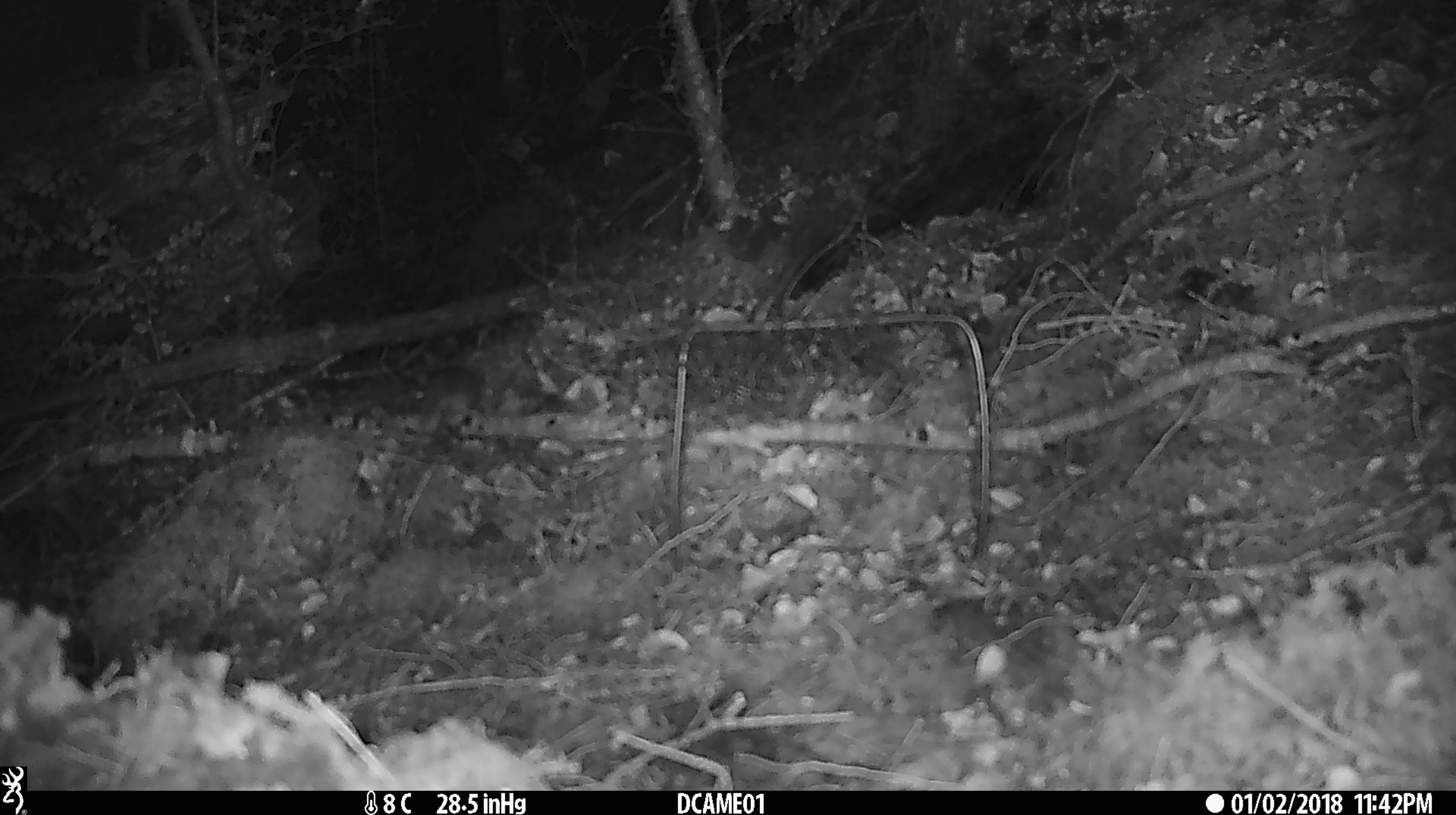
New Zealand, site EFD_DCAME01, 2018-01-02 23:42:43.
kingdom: Animalia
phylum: Chordata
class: Mammalia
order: Rodentia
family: Muridae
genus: Mus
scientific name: Mus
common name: mouse